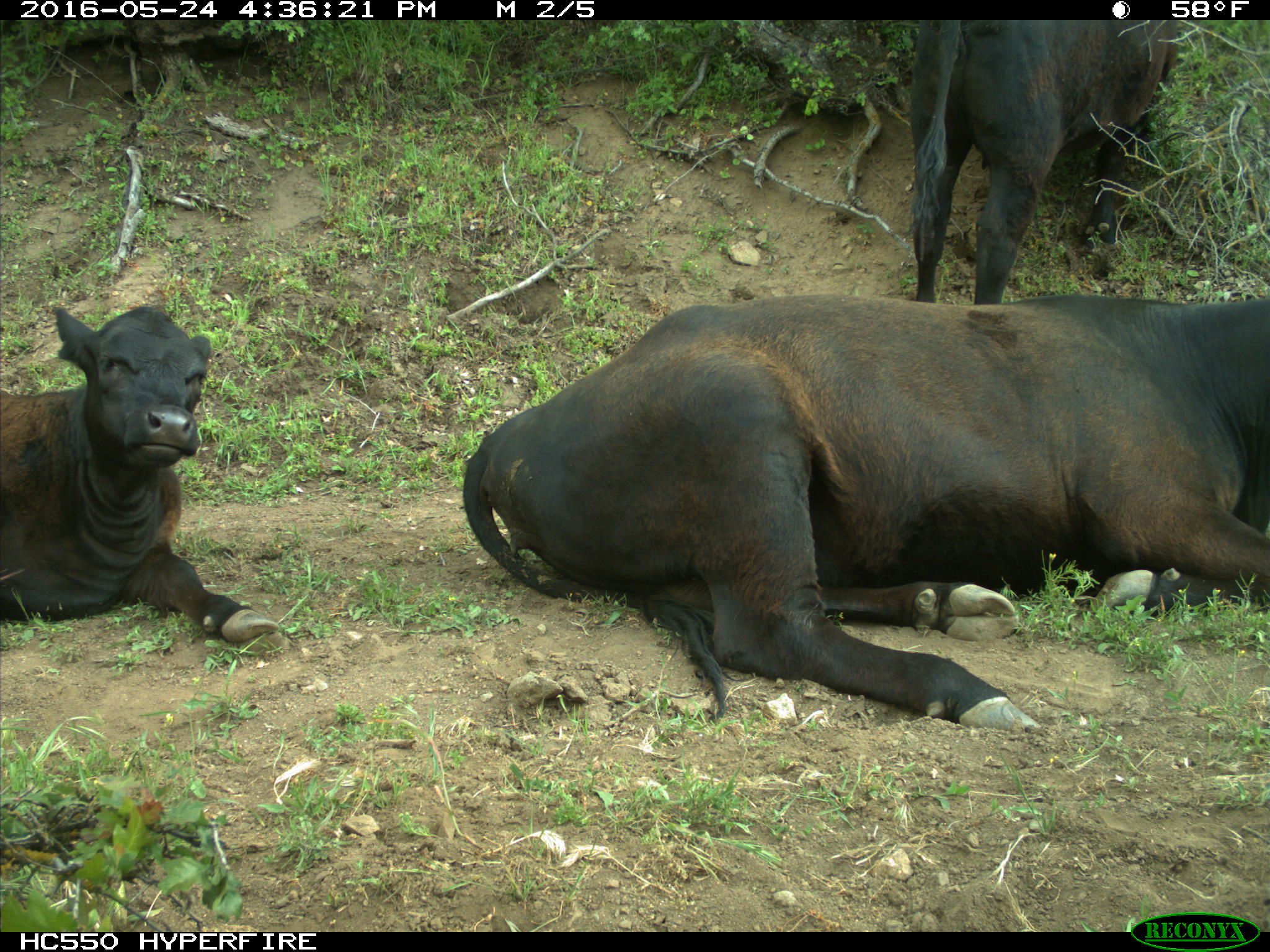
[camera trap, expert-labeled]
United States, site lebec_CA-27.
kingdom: Animalia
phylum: Chordata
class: Mammalia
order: Artiodactyla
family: Bovidae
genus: Bos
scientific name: Bos taurus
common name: domestic cow